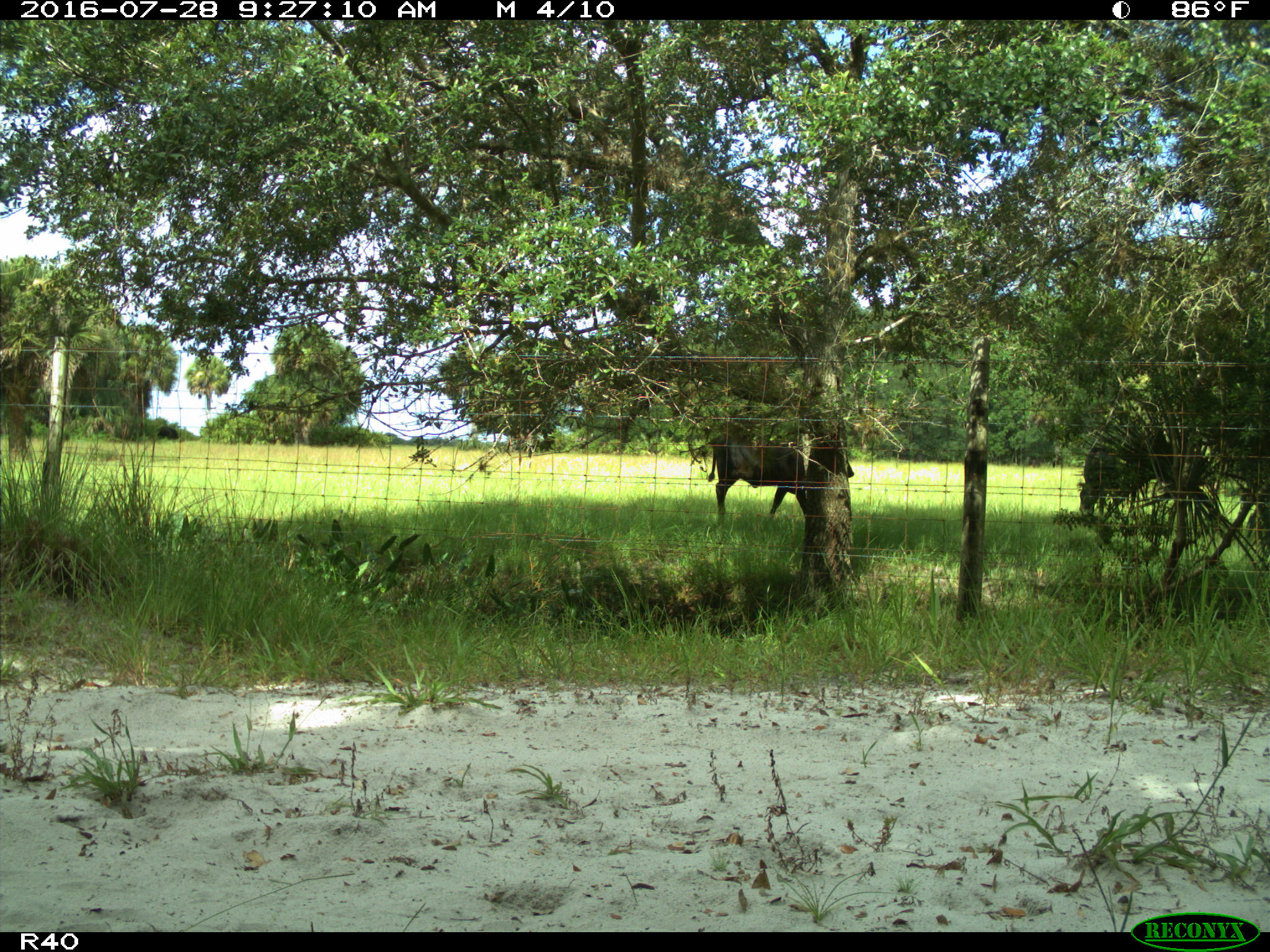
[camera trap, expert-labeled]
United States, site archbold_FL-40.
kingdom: Animalia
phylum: Chordata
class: Mammalia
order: Artiodactyla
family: Bovidae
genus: Bos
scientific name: Bos taurus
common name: domestic cow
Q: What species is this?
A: Bos taurus (domestic cow).